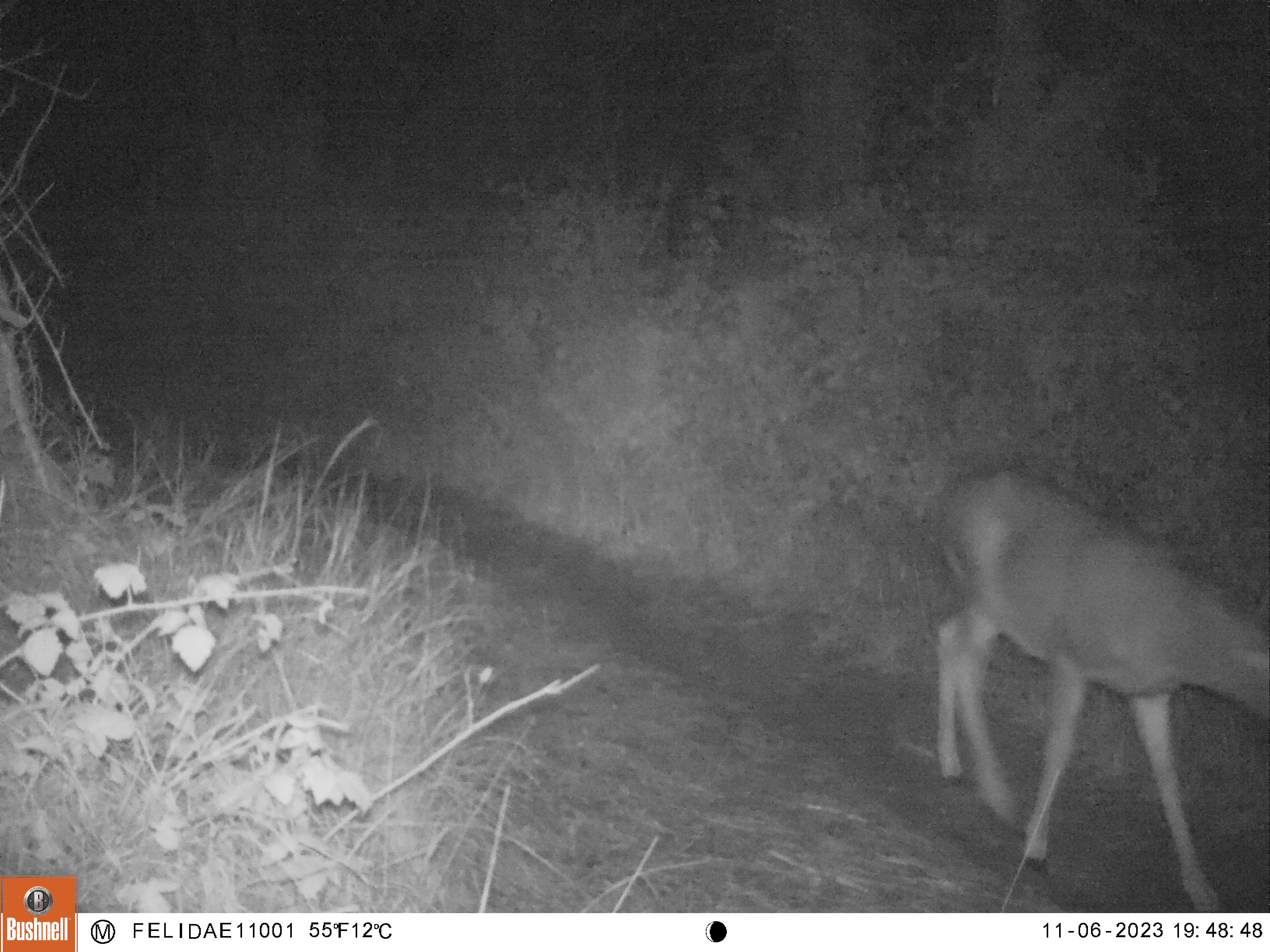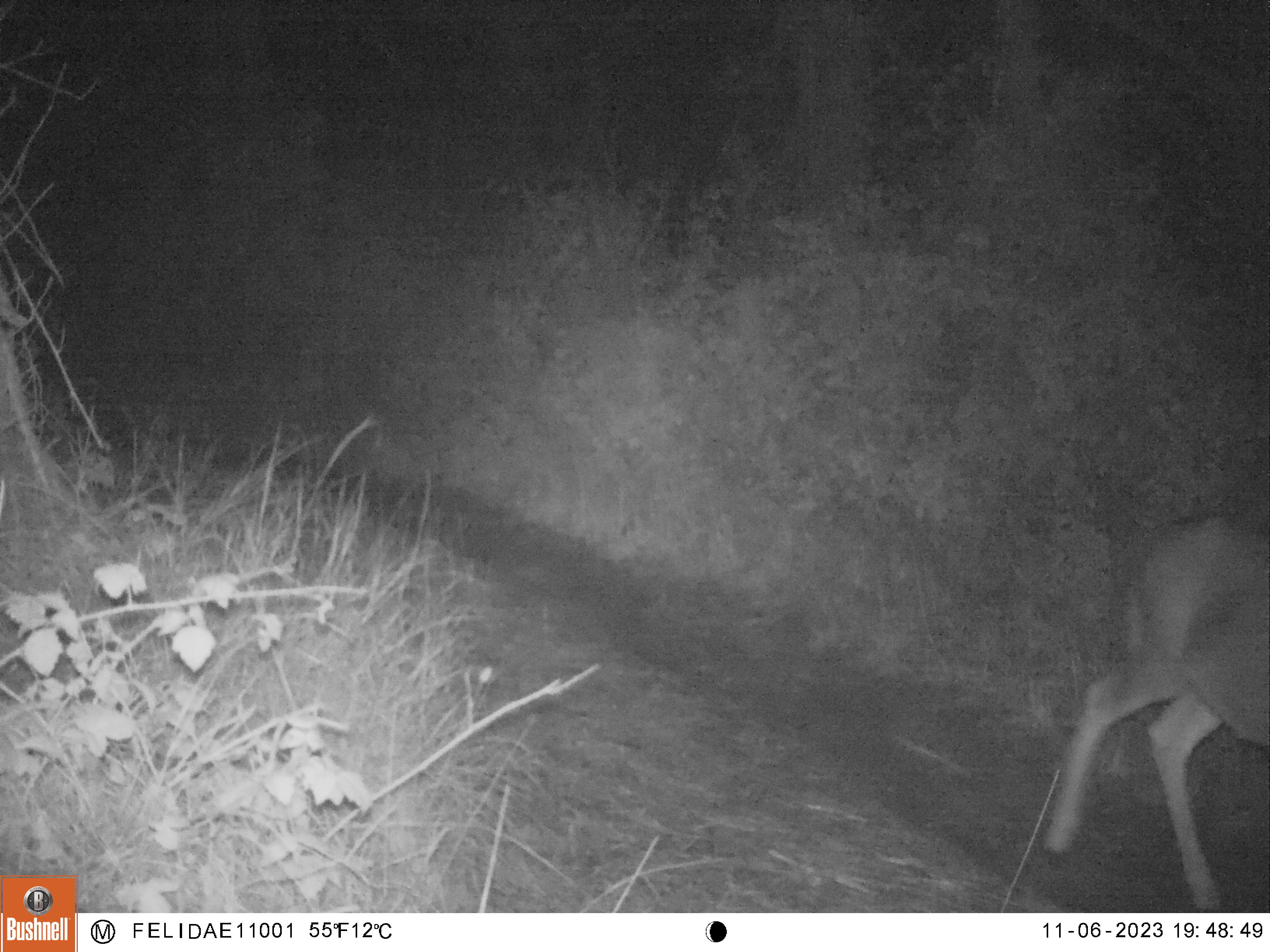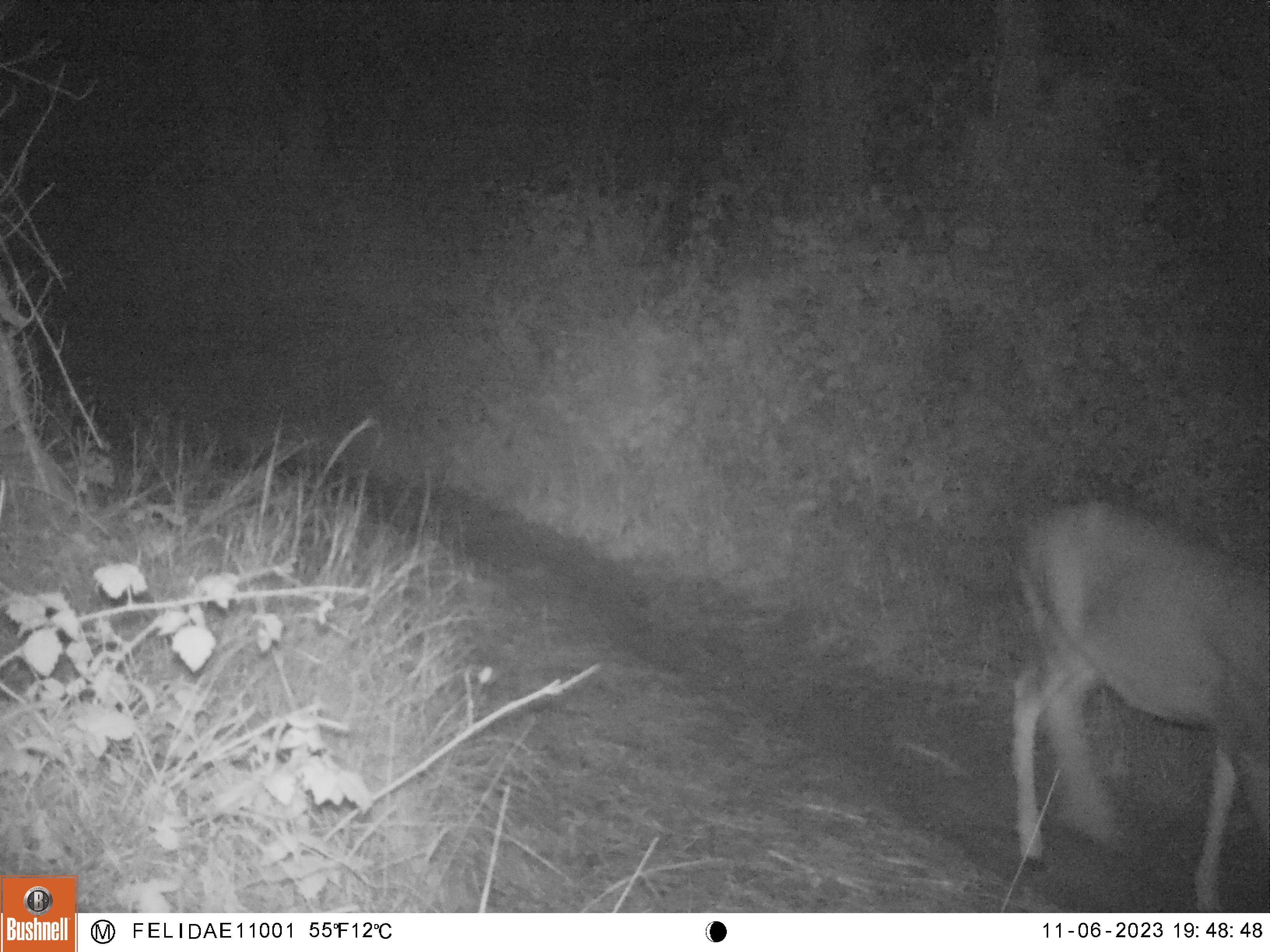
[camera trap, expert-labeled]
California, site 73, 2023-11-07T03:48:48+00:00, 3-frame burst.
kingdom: Animalia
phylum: Chordata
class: Mammalia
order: Artiodactyla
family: Cervidae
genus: Odocoileus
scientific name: Odocoileus hemionus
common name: mule deer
Mule deer (Odocoileus hemionus).